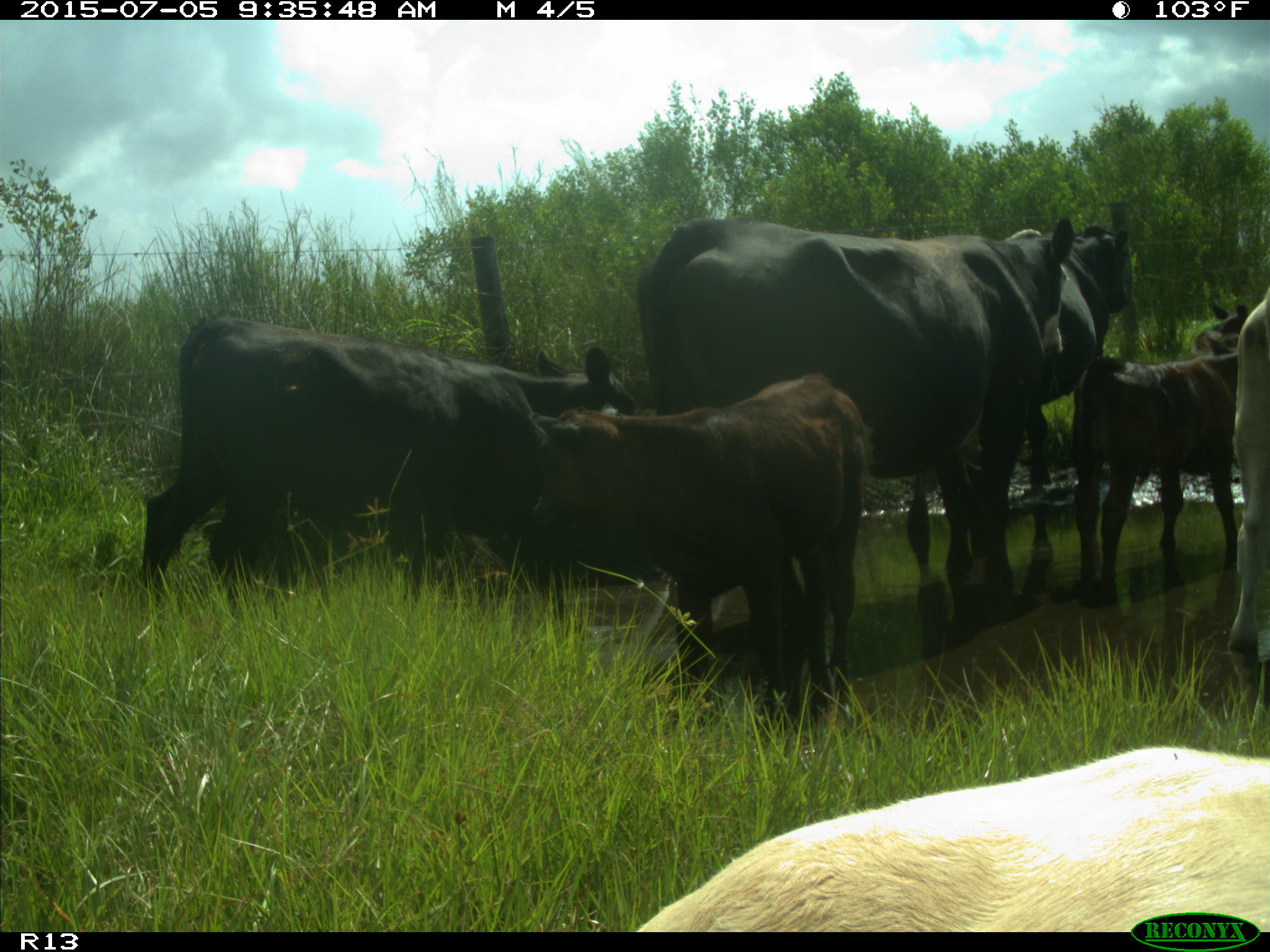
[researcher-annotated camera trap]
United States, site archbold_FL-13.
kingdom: Animalia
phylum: Chordata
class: Mammalia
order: Artiodactyla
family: Bovidae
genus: Bos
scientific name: Bos taurus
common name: domestic cow